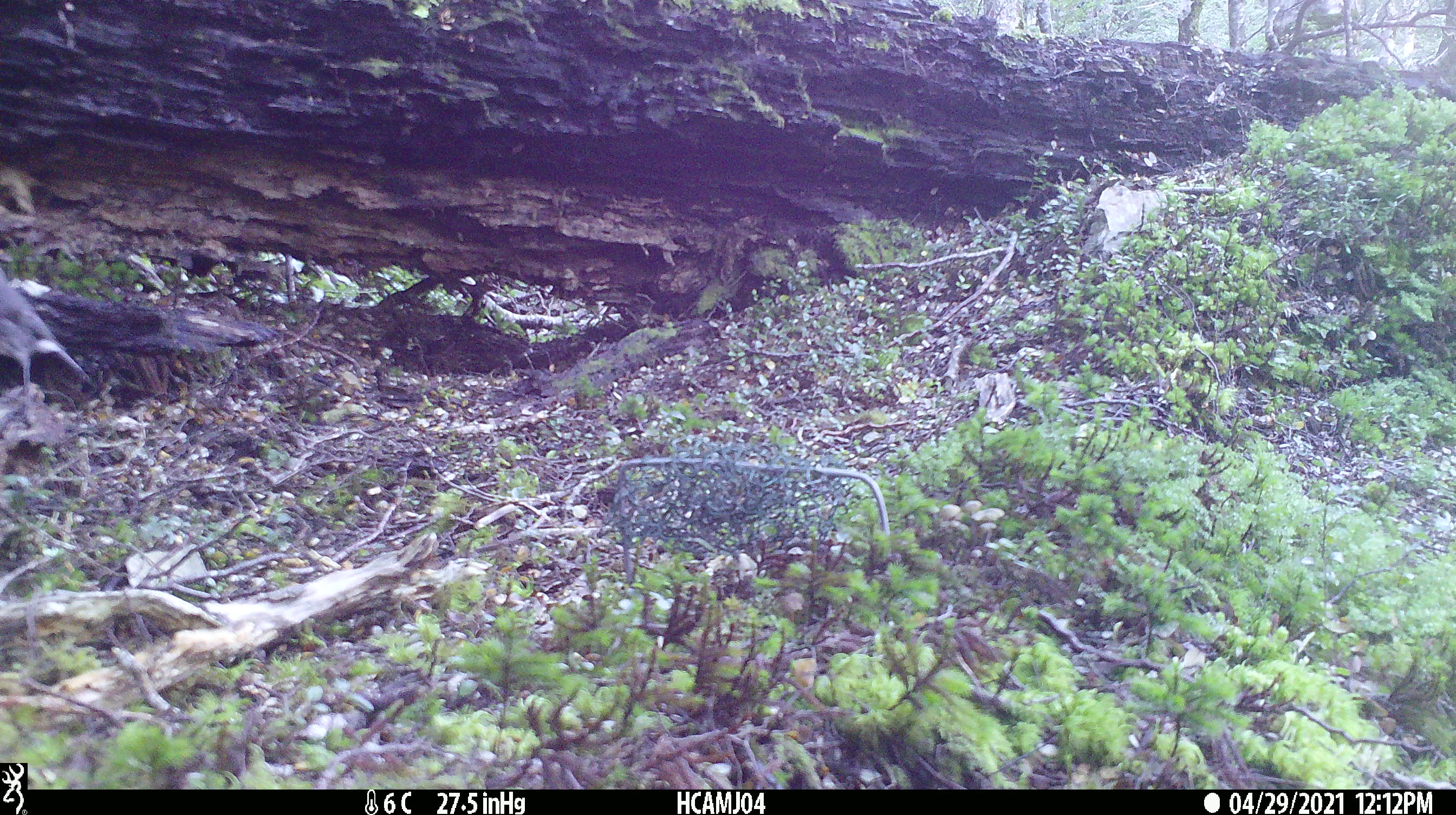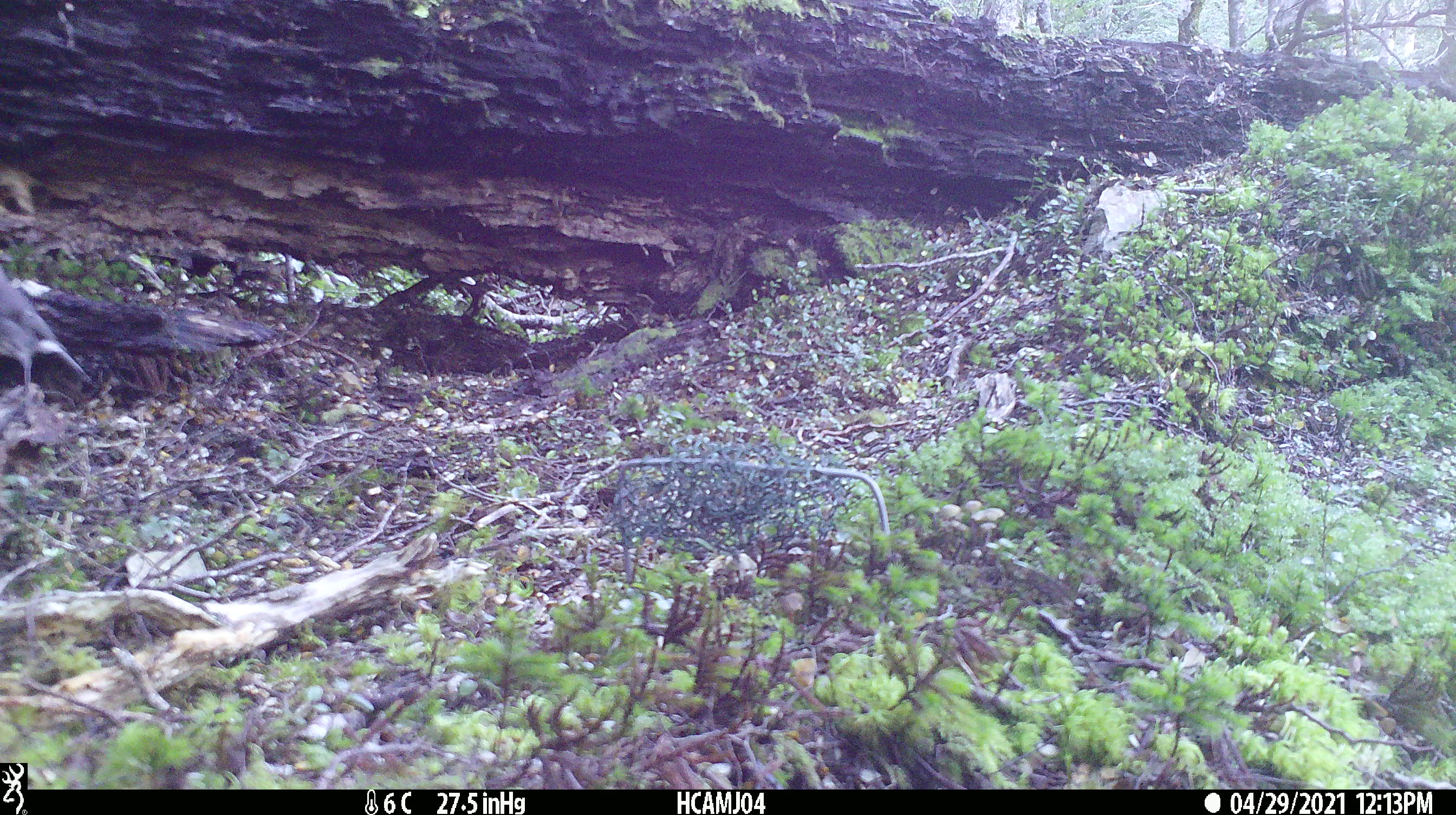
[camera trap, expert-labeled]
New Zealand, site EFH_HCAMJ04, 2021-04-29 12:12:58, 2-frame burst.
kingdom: Animalia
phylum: Chordata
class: Aves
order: Passeriformes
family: Petroicidae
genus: Petroica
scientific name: Petroica australis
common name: new zealand robin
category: robin